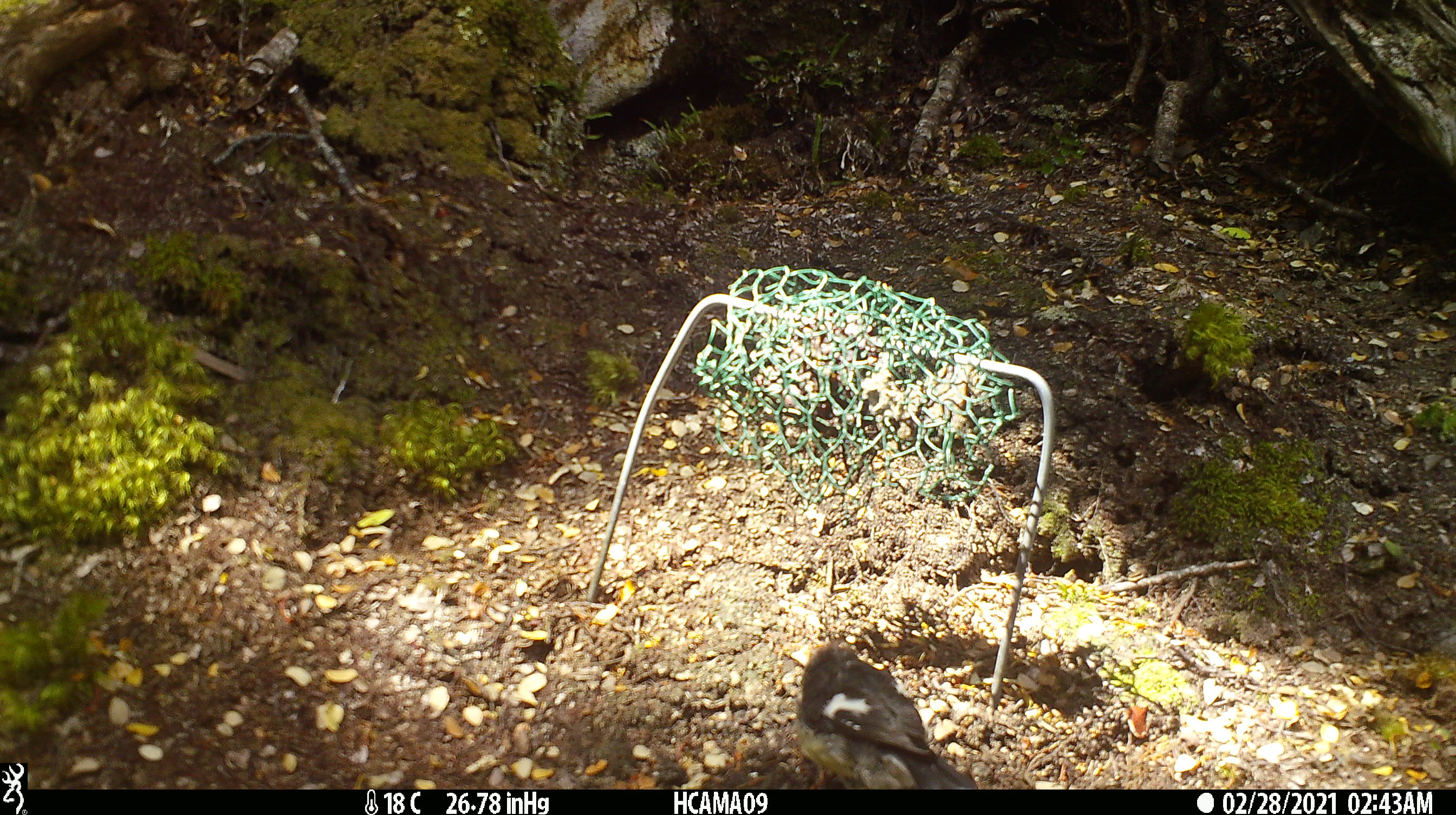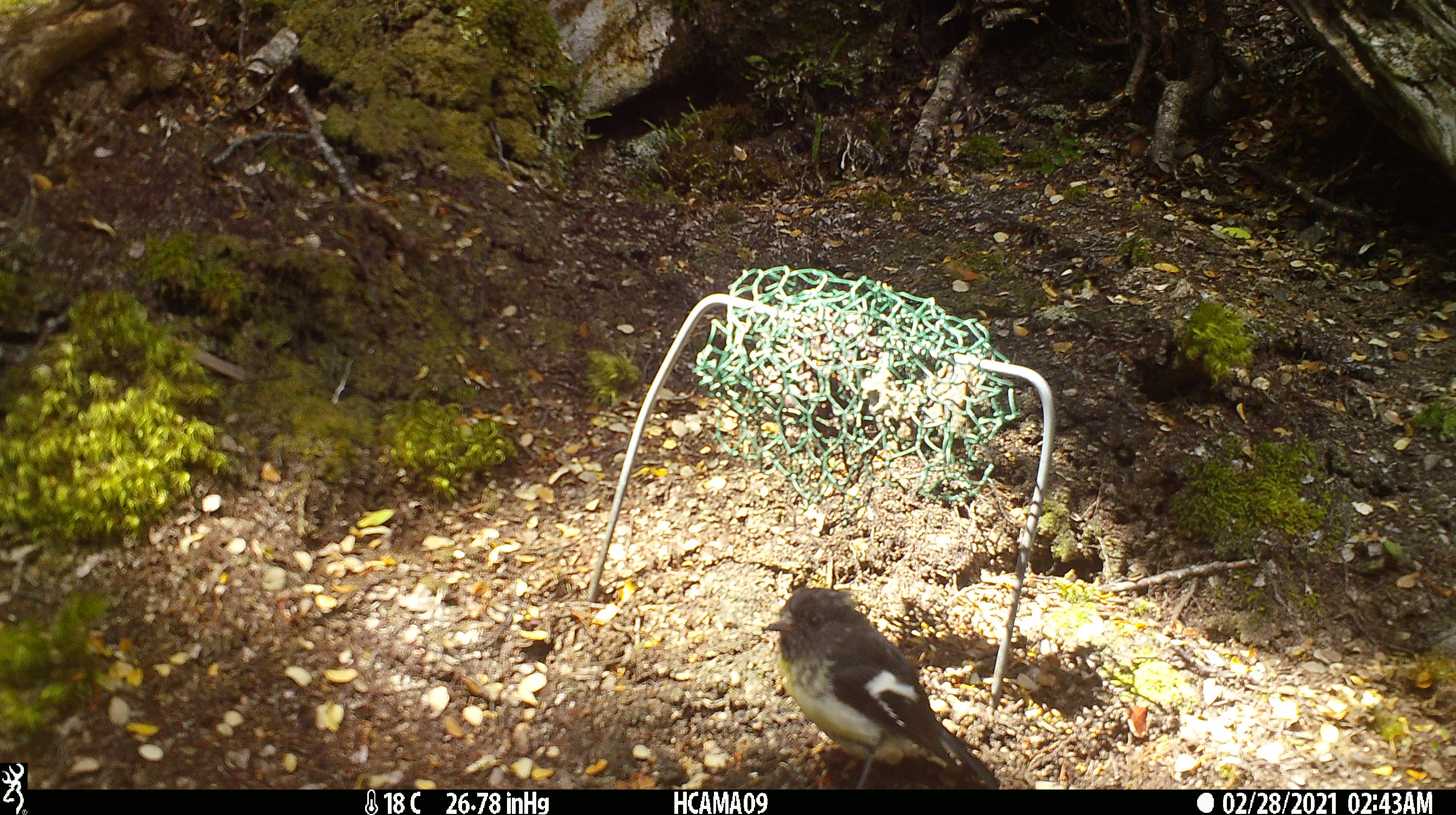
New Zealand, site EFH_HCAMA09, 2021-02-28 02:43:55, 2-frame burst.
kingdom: Animalia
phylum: Chordata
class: Aves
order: Passeriformes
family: Petroicidae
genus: Petroica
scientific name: Petroica macrocephala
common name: tomtit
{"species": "tomtit (Petroica macrocephala)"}